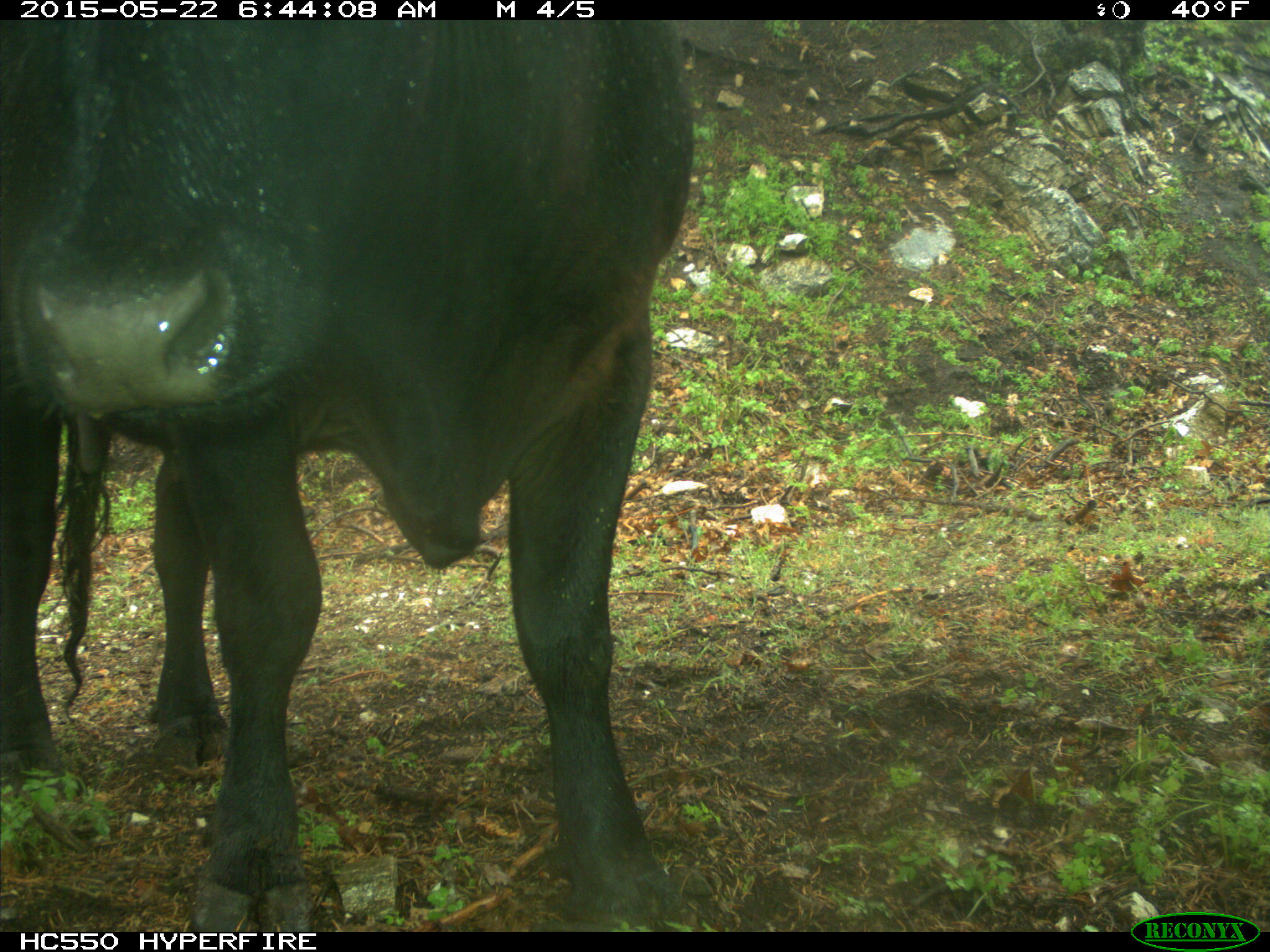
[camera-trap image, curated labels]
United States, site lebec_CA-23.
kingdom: Animalia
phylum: Chordata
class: Mammalia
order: Artiodactyla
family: Bovidae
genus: Bos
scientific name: Bos taurus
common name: domestic cow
Bos taurus (domestic cow).